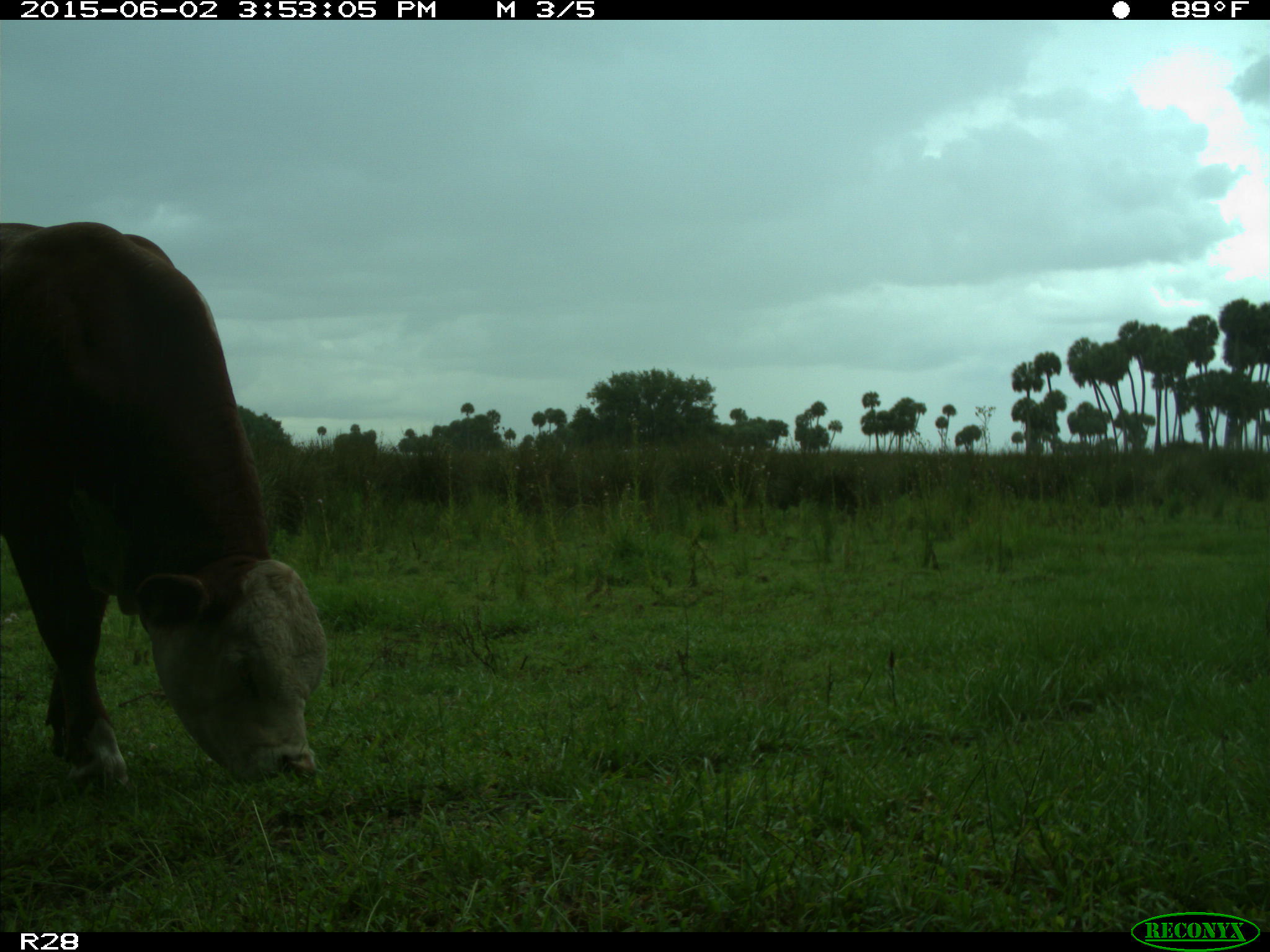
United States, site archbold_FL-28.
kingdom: Animalia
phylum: Chordata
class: Mammalia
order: Artiodactyla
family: Bovidae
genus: Bos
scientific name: Bos taurus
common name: domestic cow